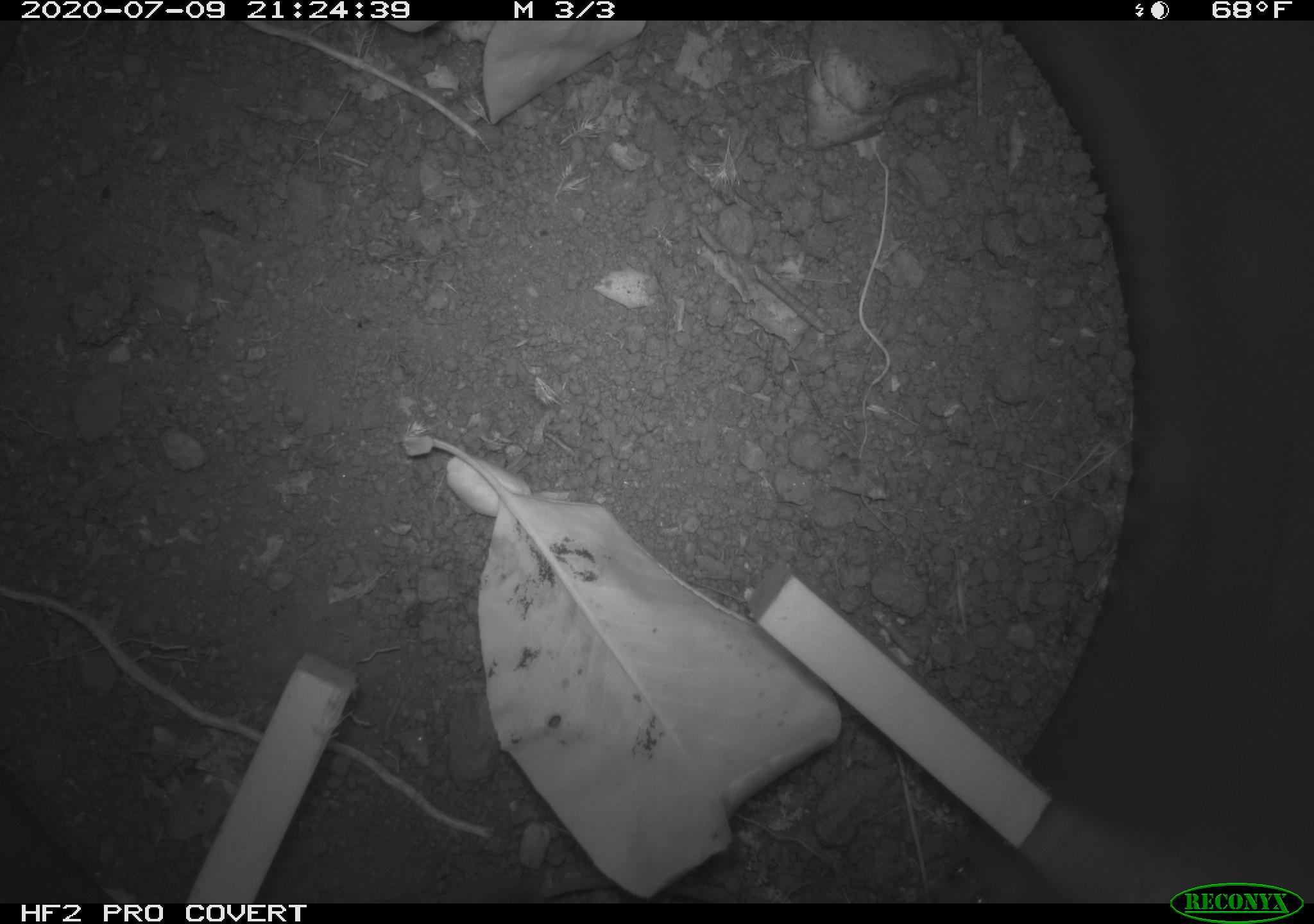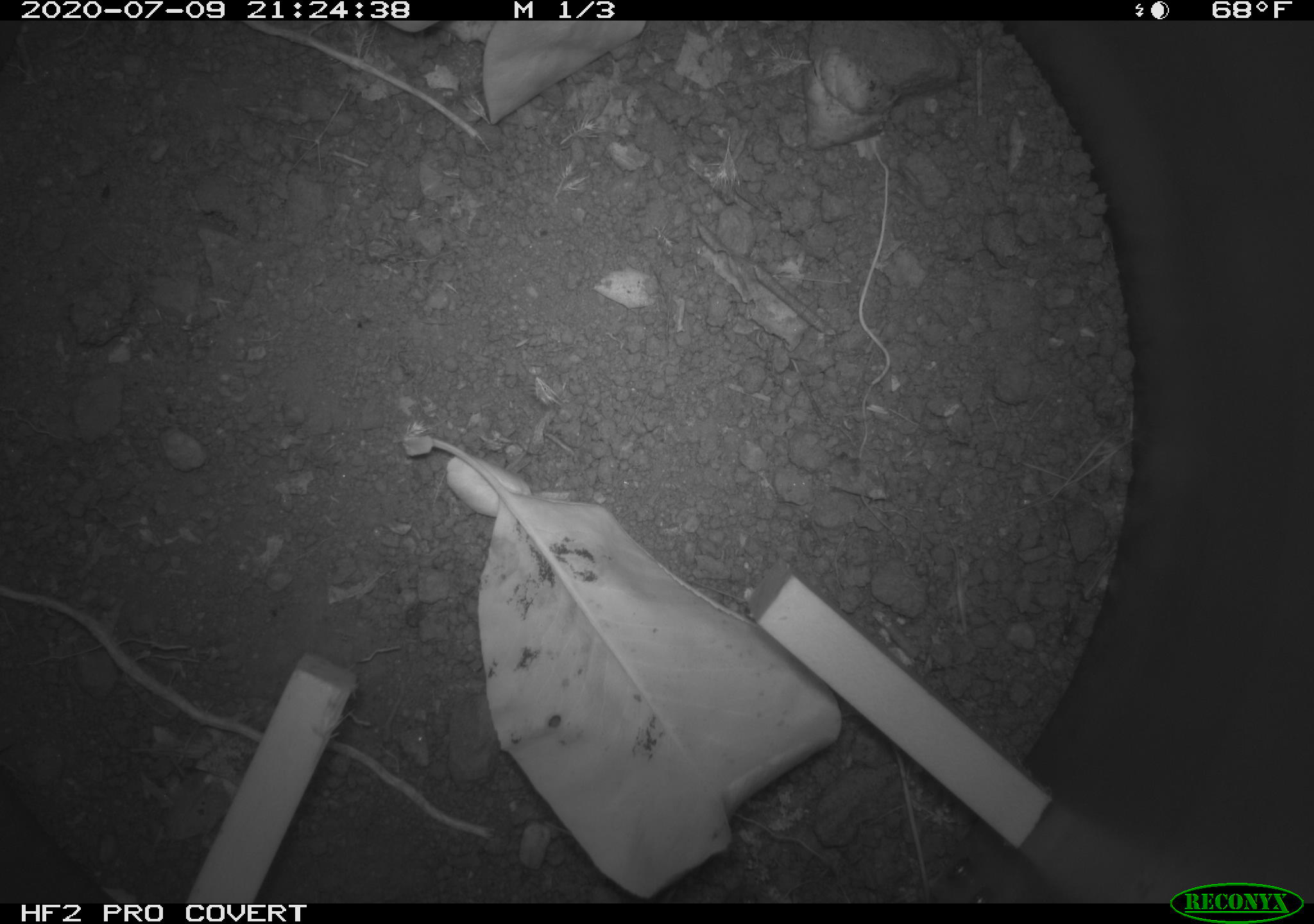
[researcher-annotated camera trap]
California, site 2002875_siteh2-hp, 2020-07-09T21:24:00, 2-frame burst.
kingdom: Animalia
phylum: Chordata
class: Mammalia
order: Rodentia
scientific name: Rodentia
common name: rodent